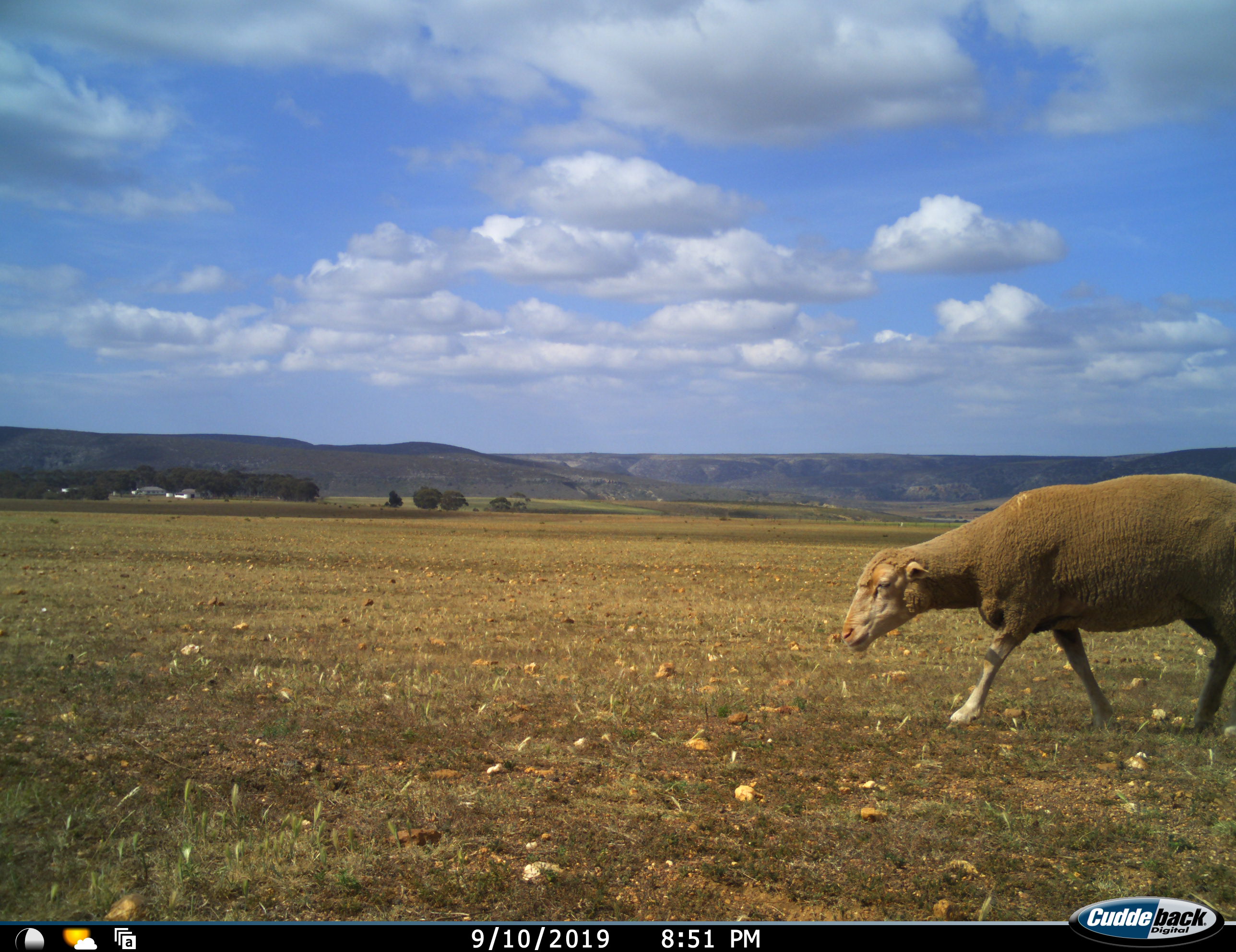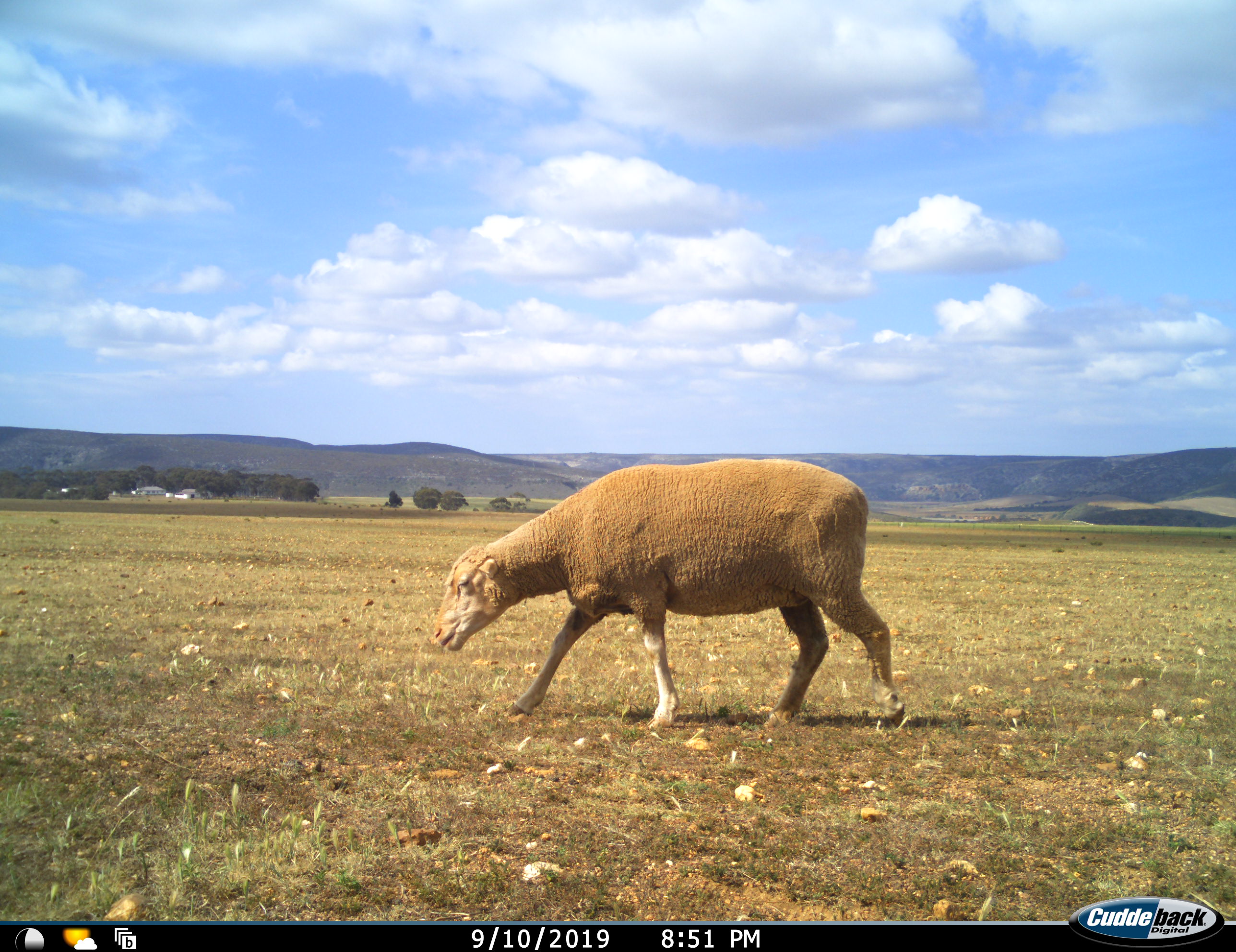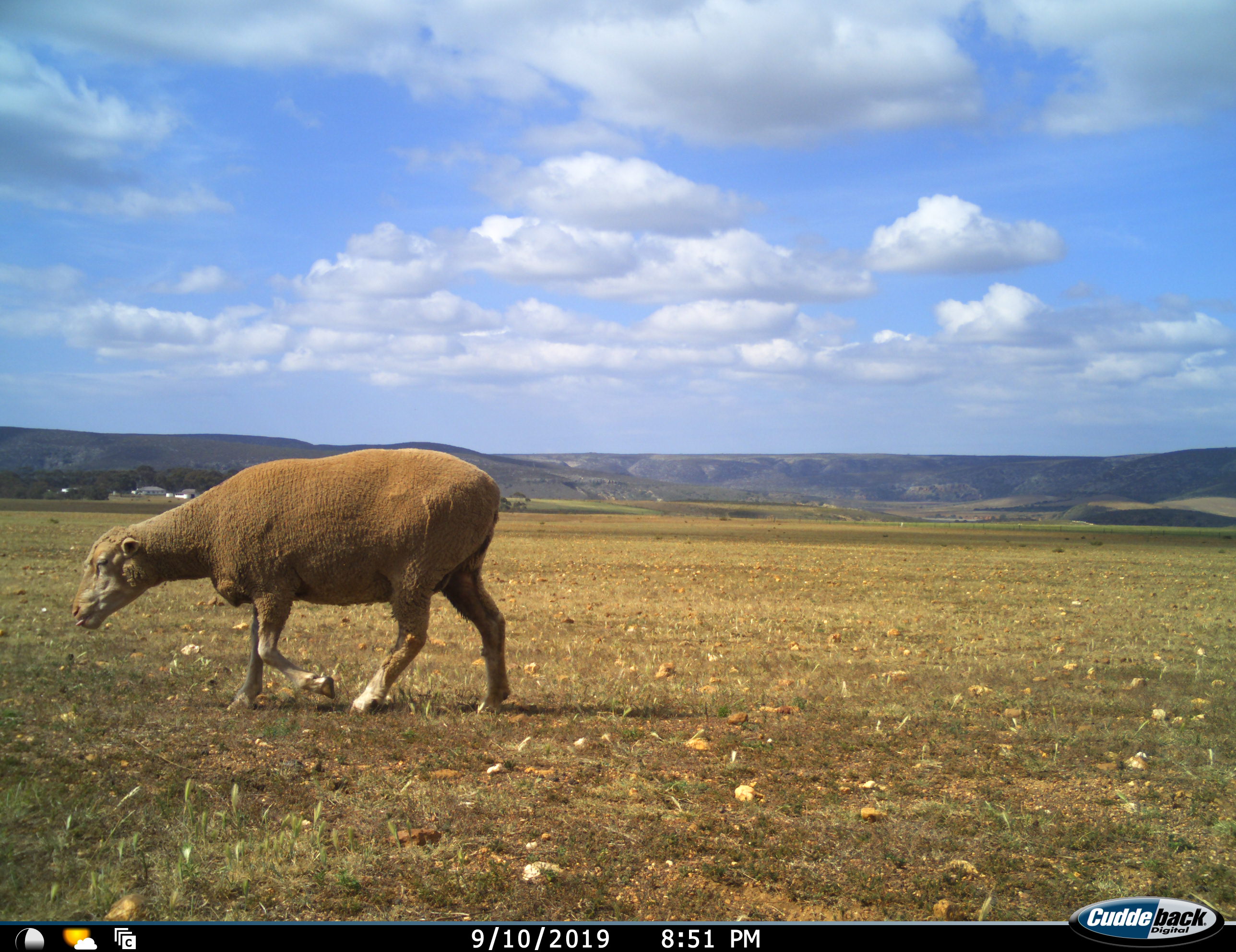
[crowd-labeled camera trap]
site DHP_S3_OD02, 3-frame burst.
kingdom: Animalia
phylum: Chordata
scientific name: Vertebrata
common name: domestic animal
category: domesticanimal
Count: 1.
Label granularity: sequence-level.